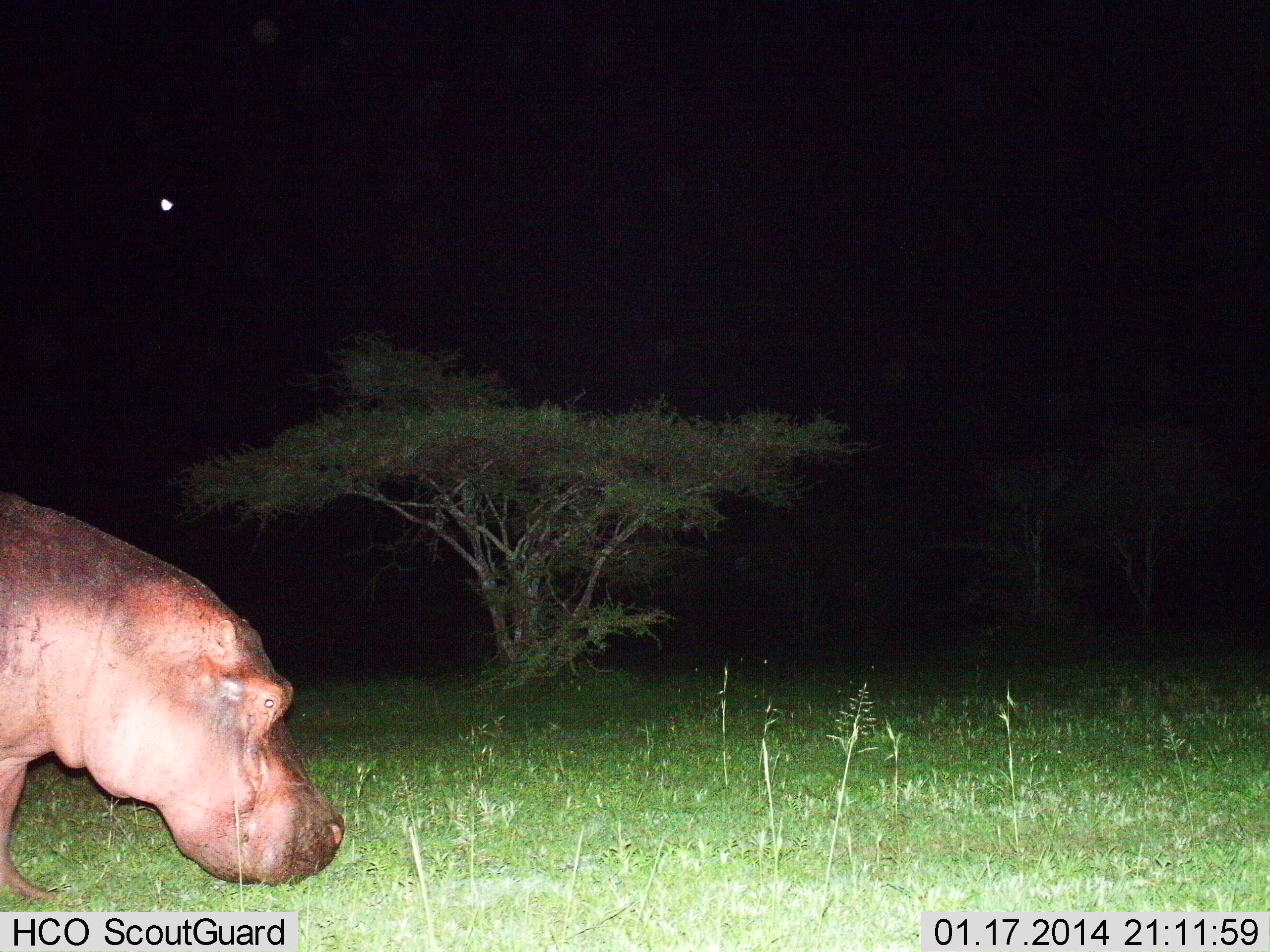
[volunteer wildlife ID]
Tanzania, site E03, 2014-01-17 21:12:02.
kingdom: Animalia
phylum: Chordata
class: Mammalia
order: Artiodactyla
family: Hippopotamidae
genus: Hippopotamus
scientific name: Hippopotamus amphibius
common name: hippopotamus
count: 1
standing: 70%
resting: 0%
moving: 30%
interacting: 0%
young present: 0%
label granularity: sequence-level